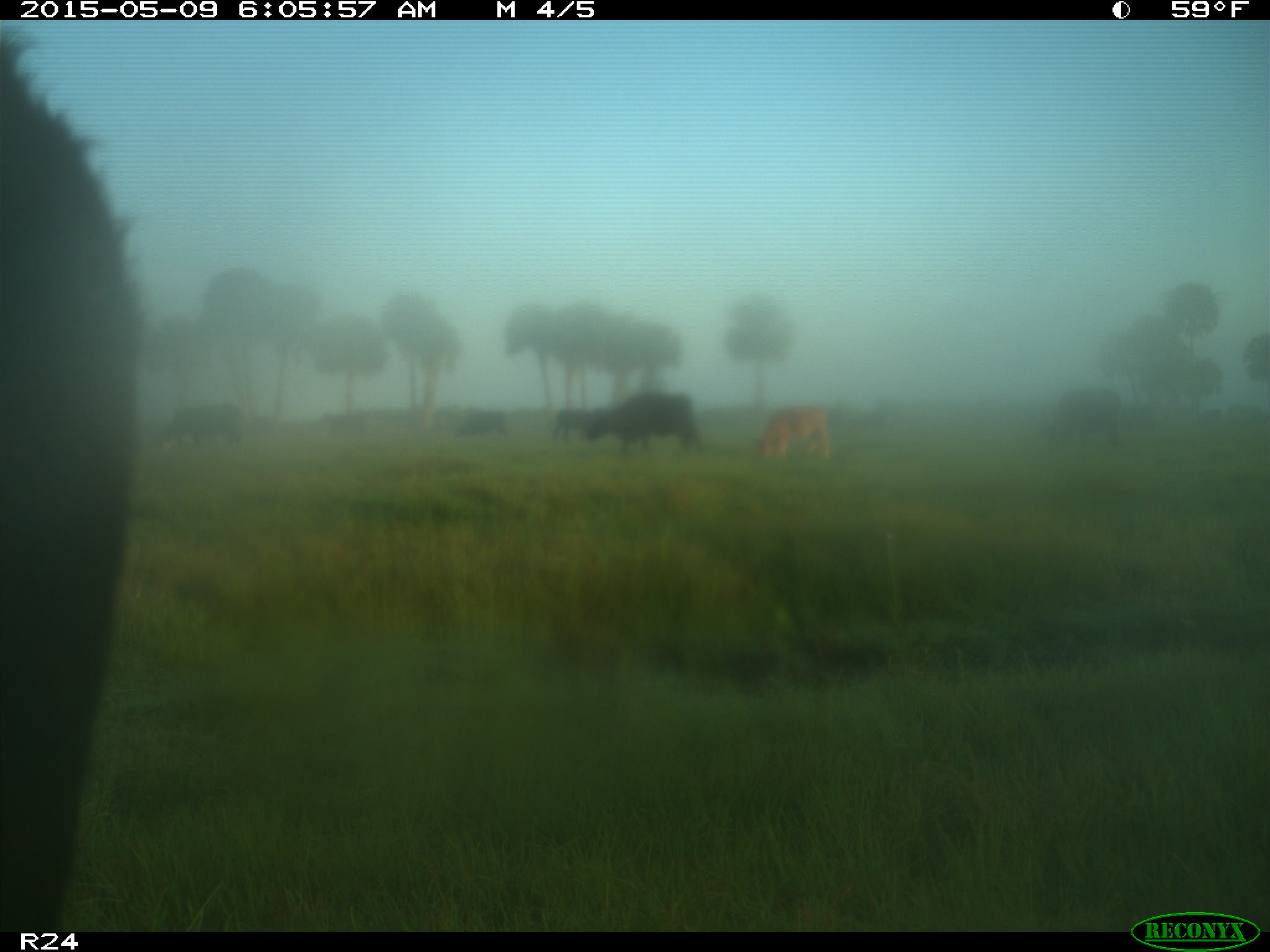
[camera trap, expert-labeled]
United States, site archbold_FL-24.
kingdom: Animalia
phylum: Chordata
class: Mammalia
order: Artiodactyla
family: Bovidae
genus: Bos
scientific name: Bos taurus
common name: domestic cow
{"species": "Bos taurus (domestic cow)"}